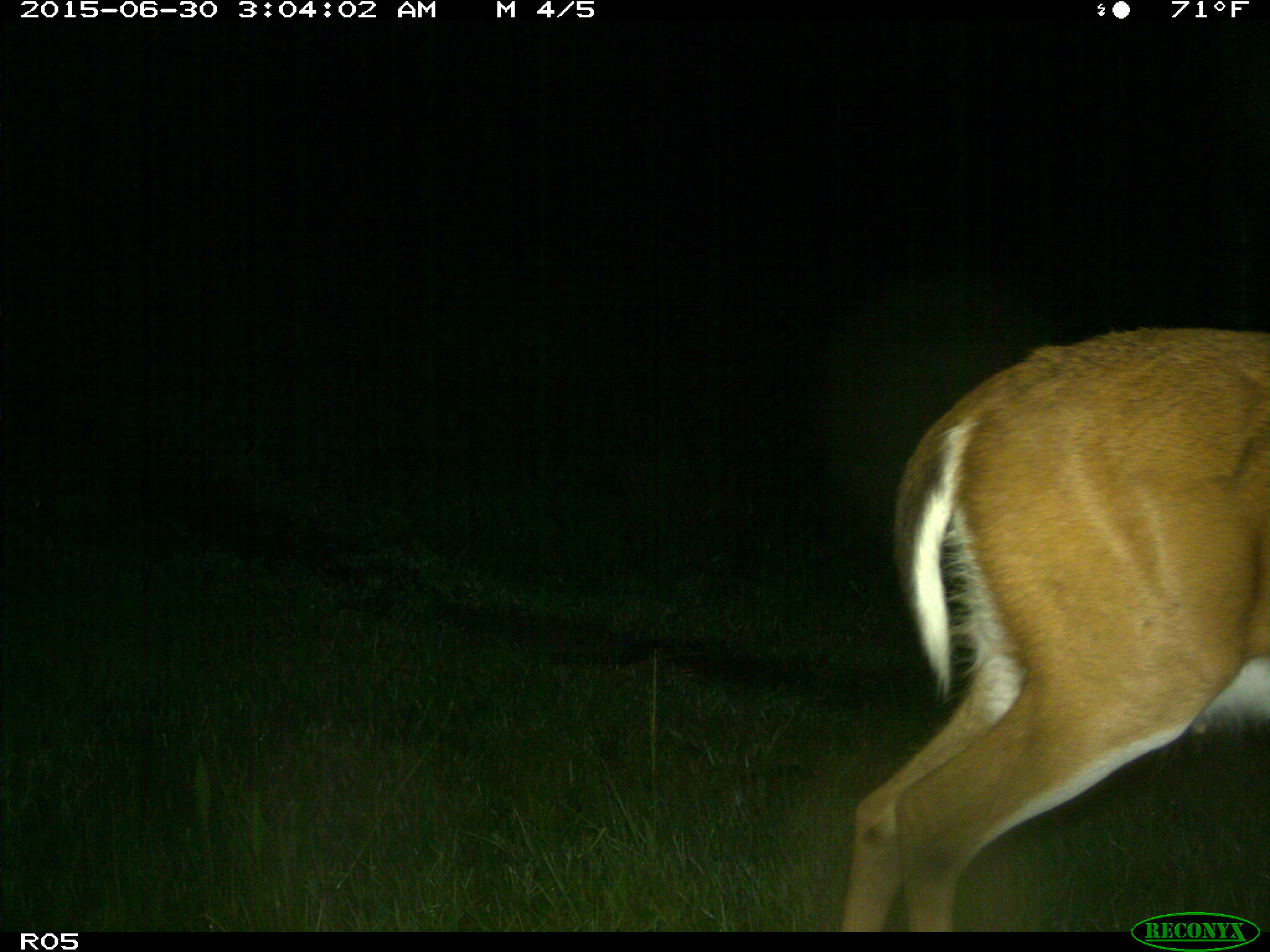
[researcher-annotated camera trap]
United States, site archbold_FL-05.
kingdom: Animalia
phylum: Chordata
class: Mammalia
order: Artiodactyla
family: Cervidae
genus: Odocoileus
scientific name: Odocoileus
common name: deer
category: unidentified deer